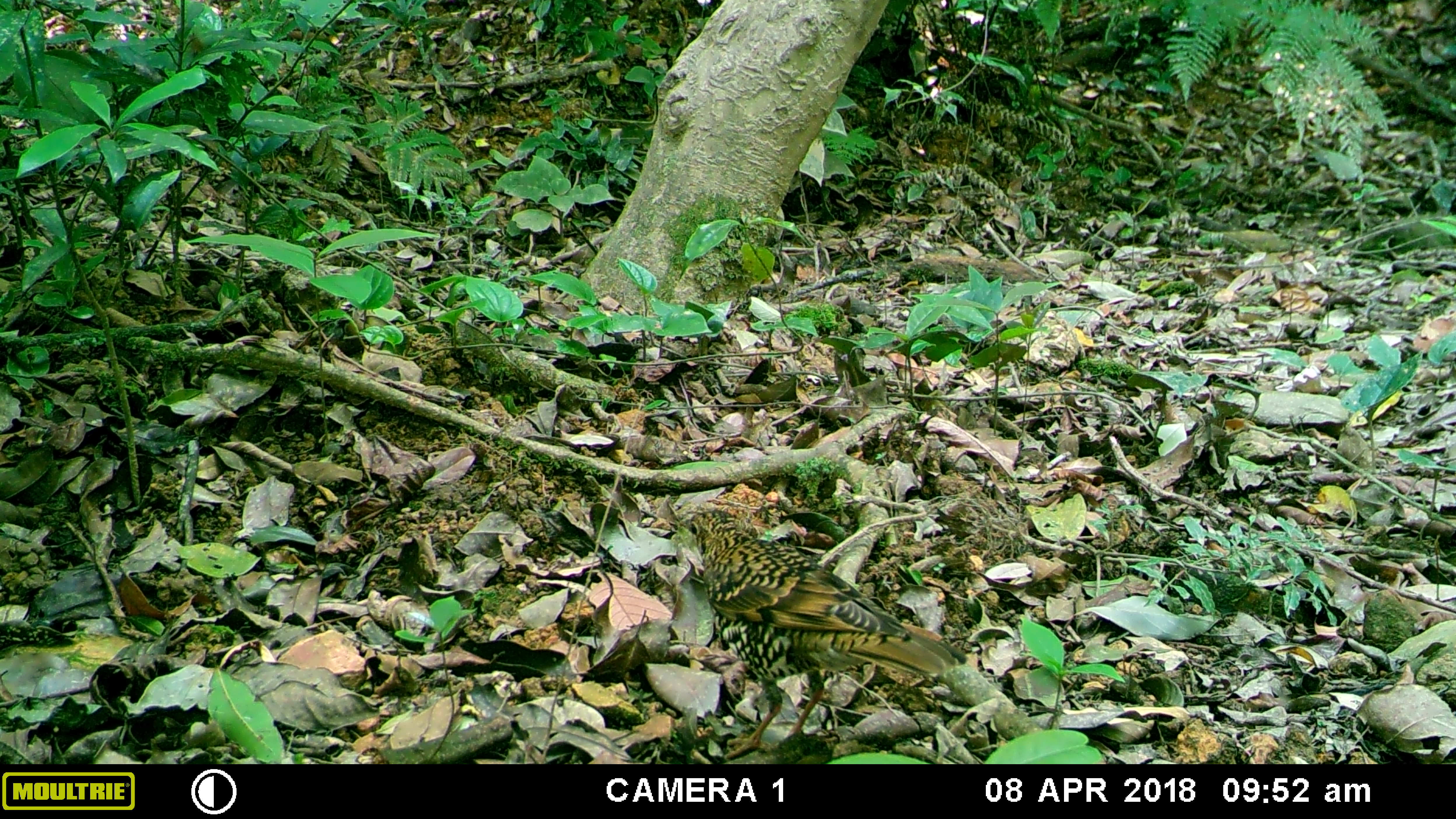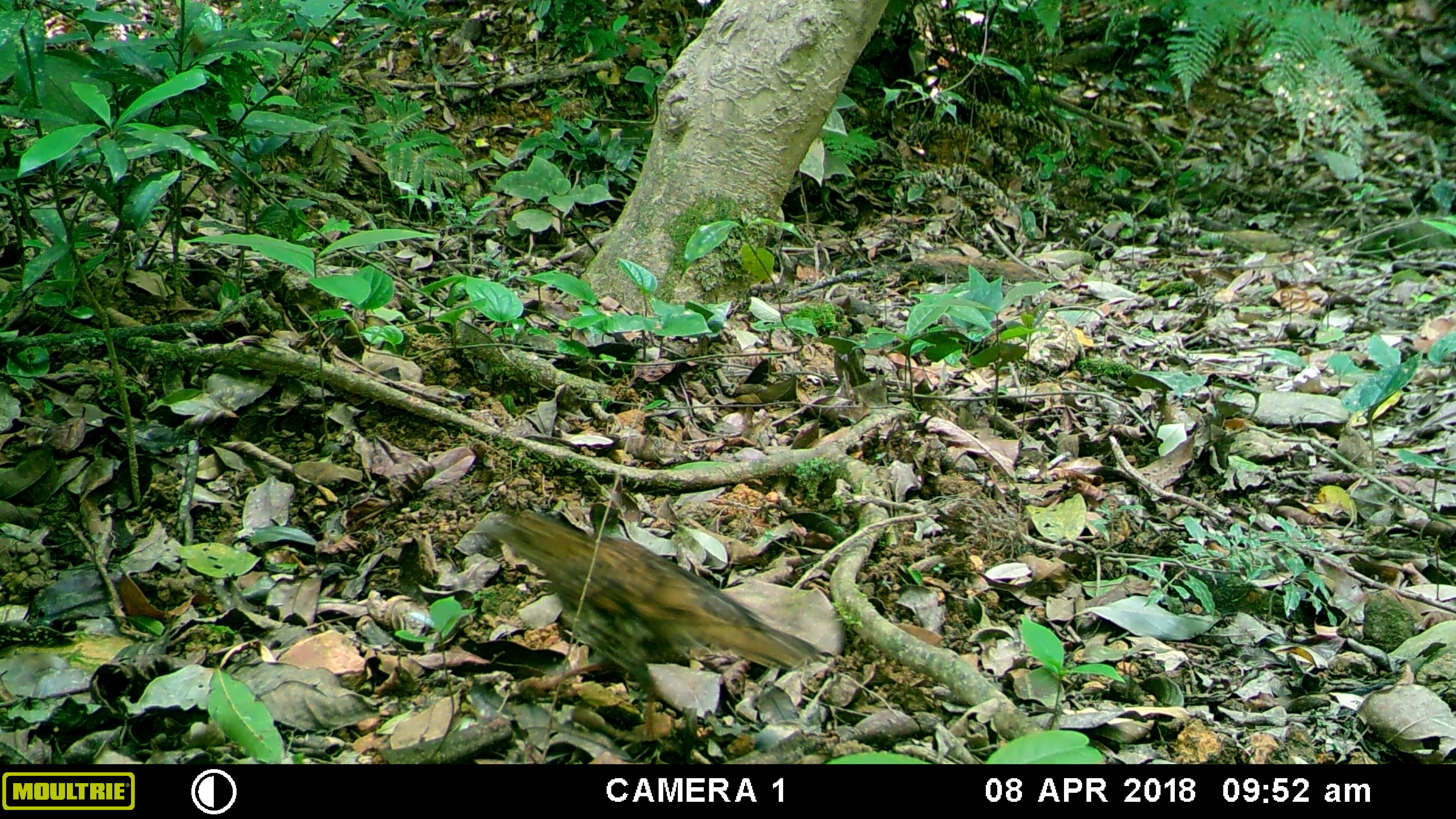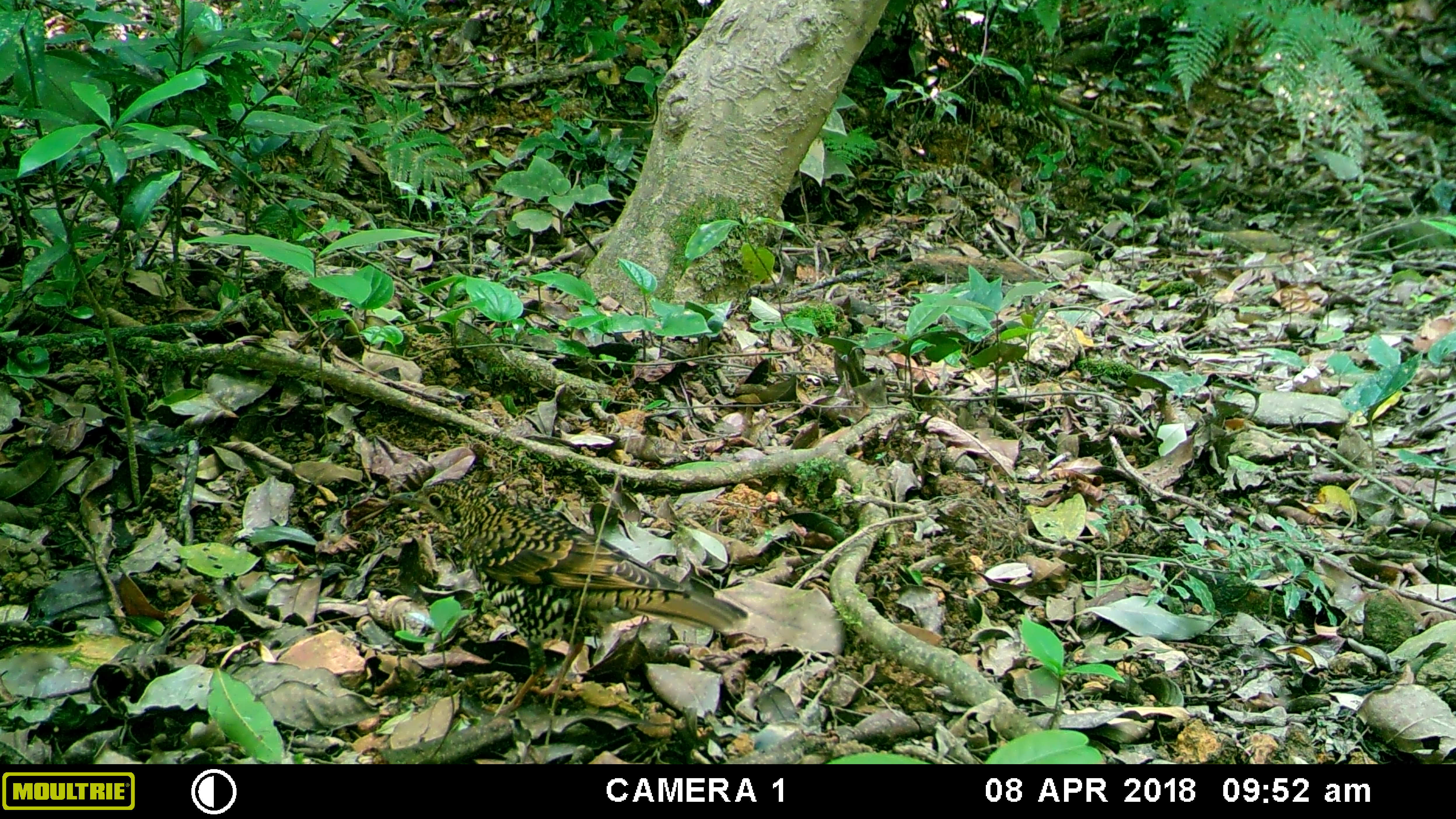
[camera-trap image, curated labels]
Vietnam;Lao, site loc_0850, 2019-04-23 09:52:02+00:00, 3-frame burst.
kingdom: Animalia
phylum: Chordata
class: Aves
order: Passeriformes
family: Turdidae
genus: Zoothera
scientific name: Zoothera dauma dauma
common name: scaly thrush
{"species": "scaly thrush (Zoothera dauma dauma)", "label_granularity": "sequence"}